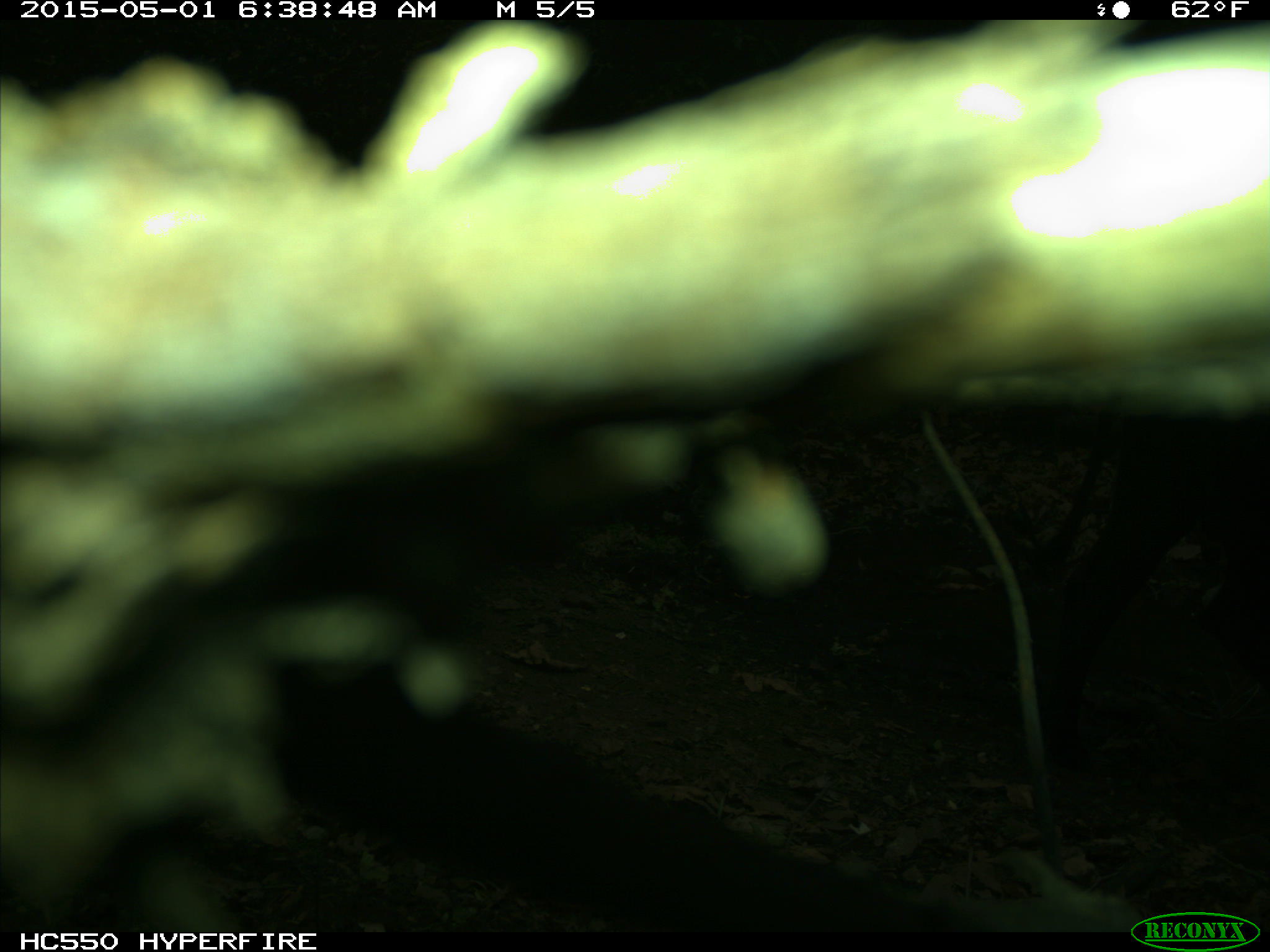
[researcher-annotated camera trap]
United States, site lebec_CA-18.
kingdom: Animalia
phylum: Chordata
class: Mammalia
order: Artiodactyla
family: Bovidae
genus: Bos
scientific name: Bos taurus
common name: domestic cow